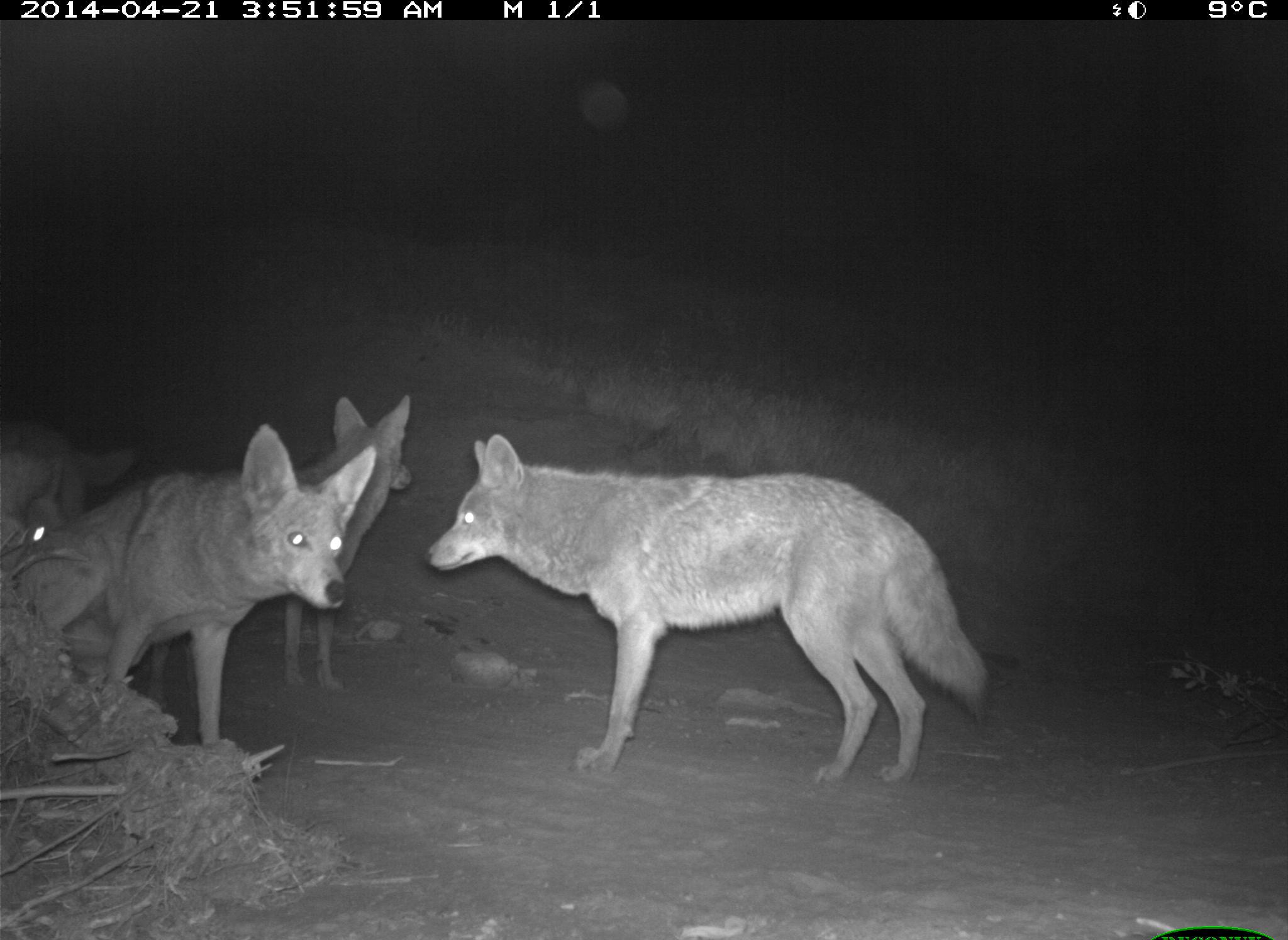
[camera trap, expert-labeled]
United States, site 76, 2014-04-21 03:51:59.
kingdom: Animalia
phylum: Chordata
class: Mammalia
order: Carnivora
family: Canidae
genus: Canis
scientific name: Canis latrans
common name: coyote